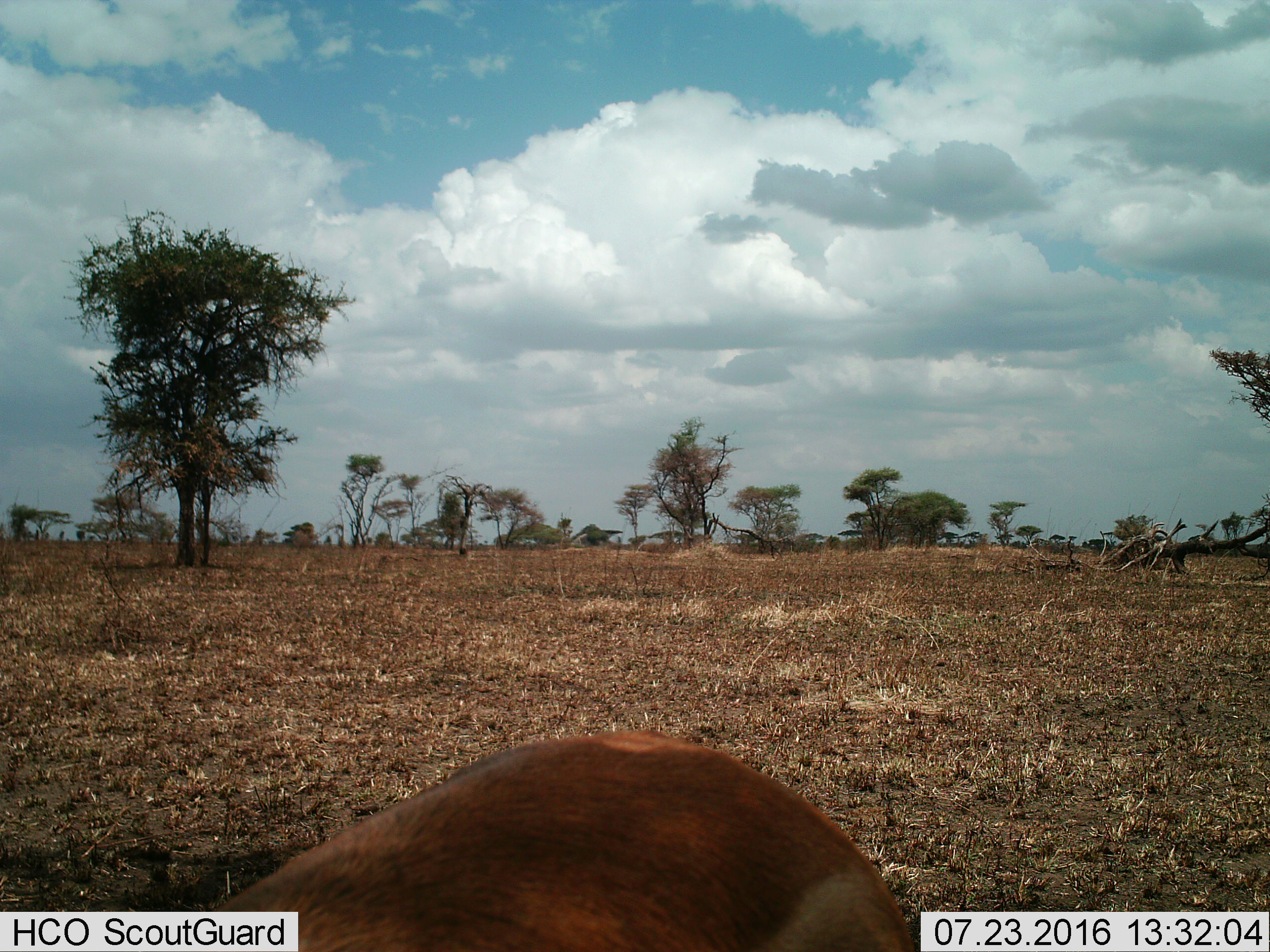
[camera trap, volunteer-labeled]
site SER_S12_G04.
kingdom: Animalia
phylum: Chordata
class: Mammalia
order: Artiodactyla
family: Bovidae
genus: Eudorcas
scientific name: Eudorcas thomsonii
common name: thomson's gazelle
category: gazellethomsons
Gazellethomsons (thomson's gazelle) (Eudorcas thomsonii), count 1. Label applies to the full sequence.